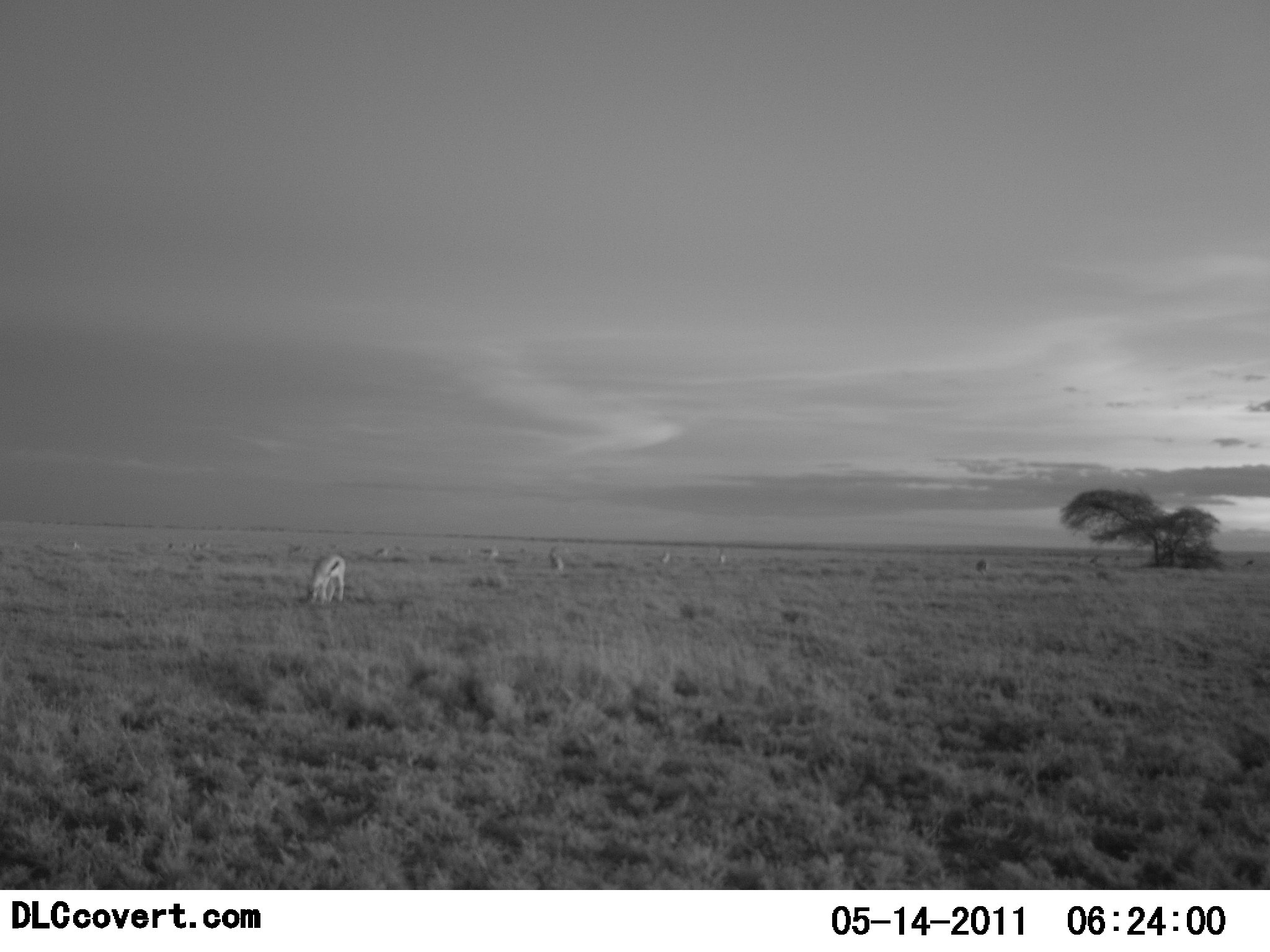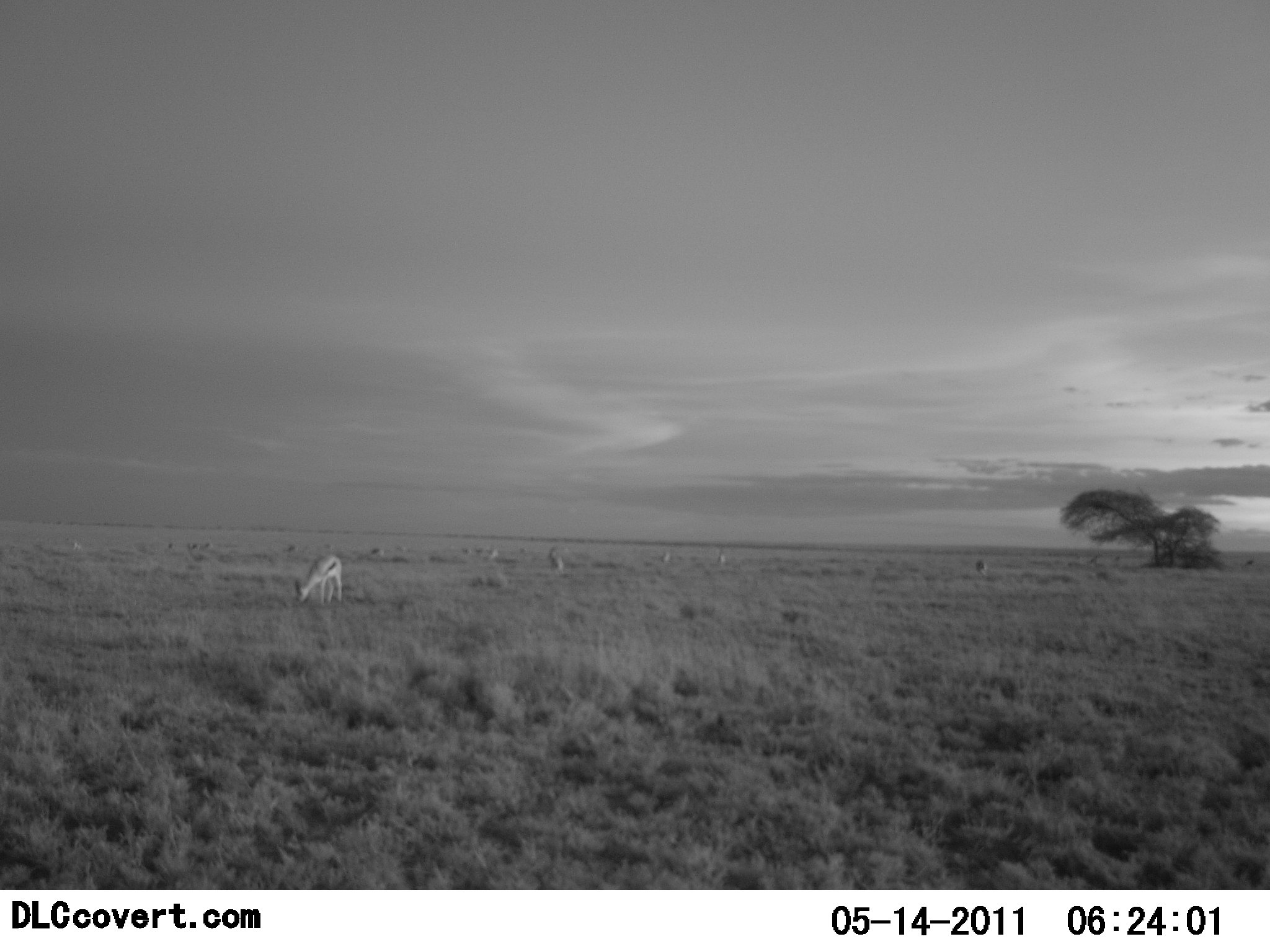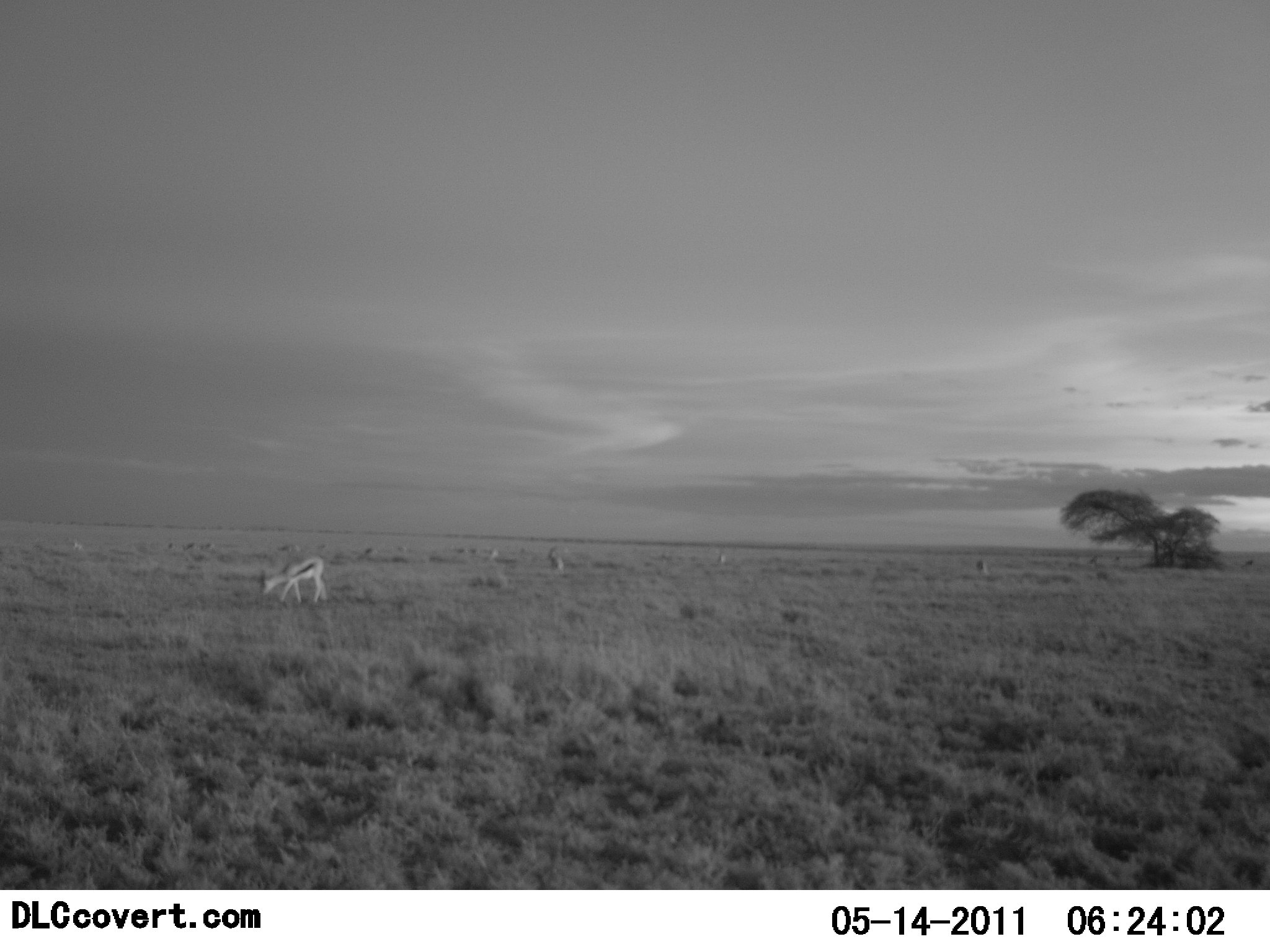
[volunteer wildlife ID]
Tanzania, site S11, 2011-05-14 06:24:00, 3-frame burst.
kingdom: Animalia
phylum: Chordata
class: Mammalia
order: Artiodactyla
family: Bovidae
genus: Eudorcas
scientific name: Eudorcas thomsonii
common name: thomson's gazelle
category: gazellethomsons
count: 10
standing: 0%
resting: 0%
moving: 8%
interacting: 0%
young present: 0%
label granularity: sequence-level